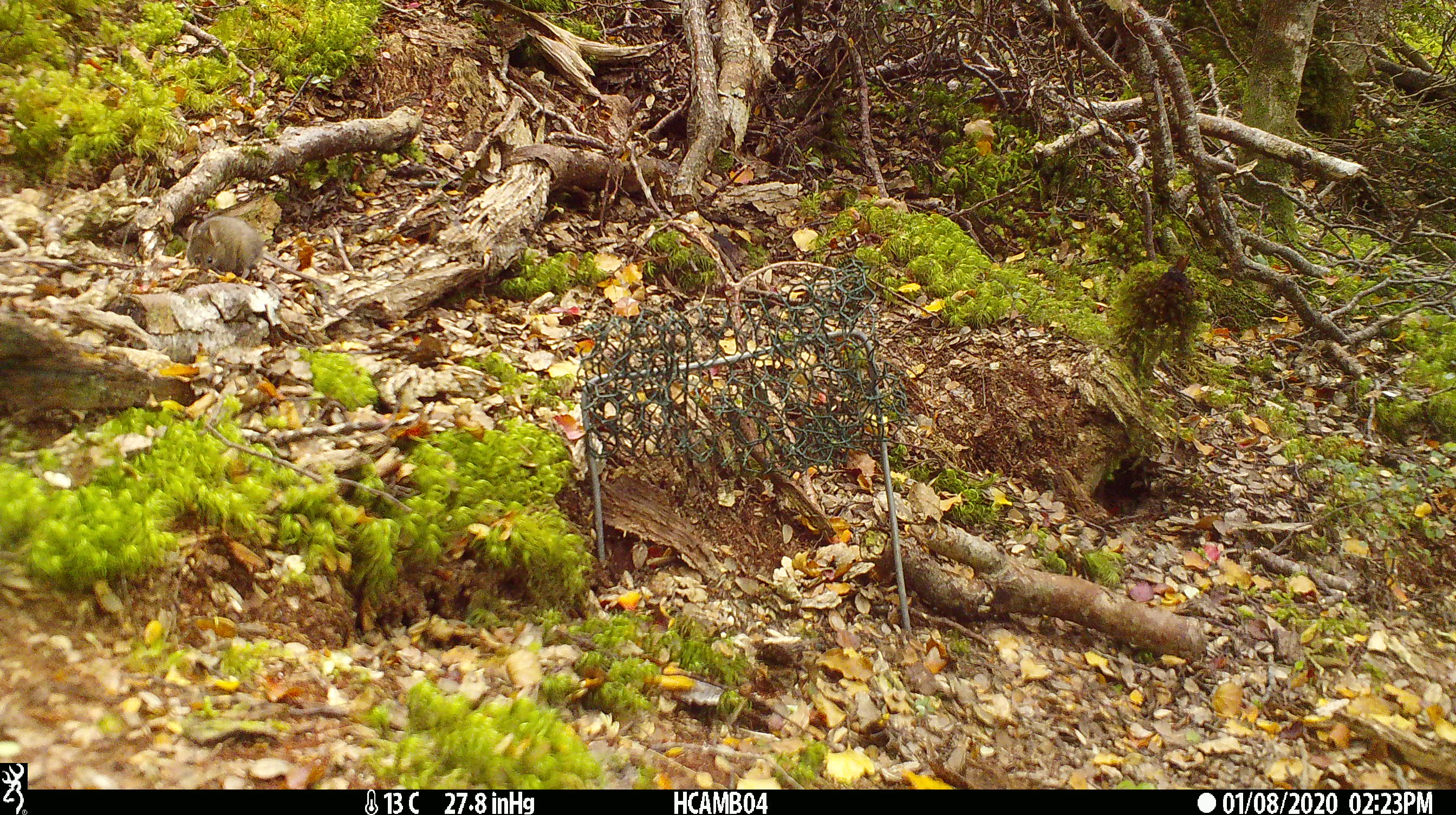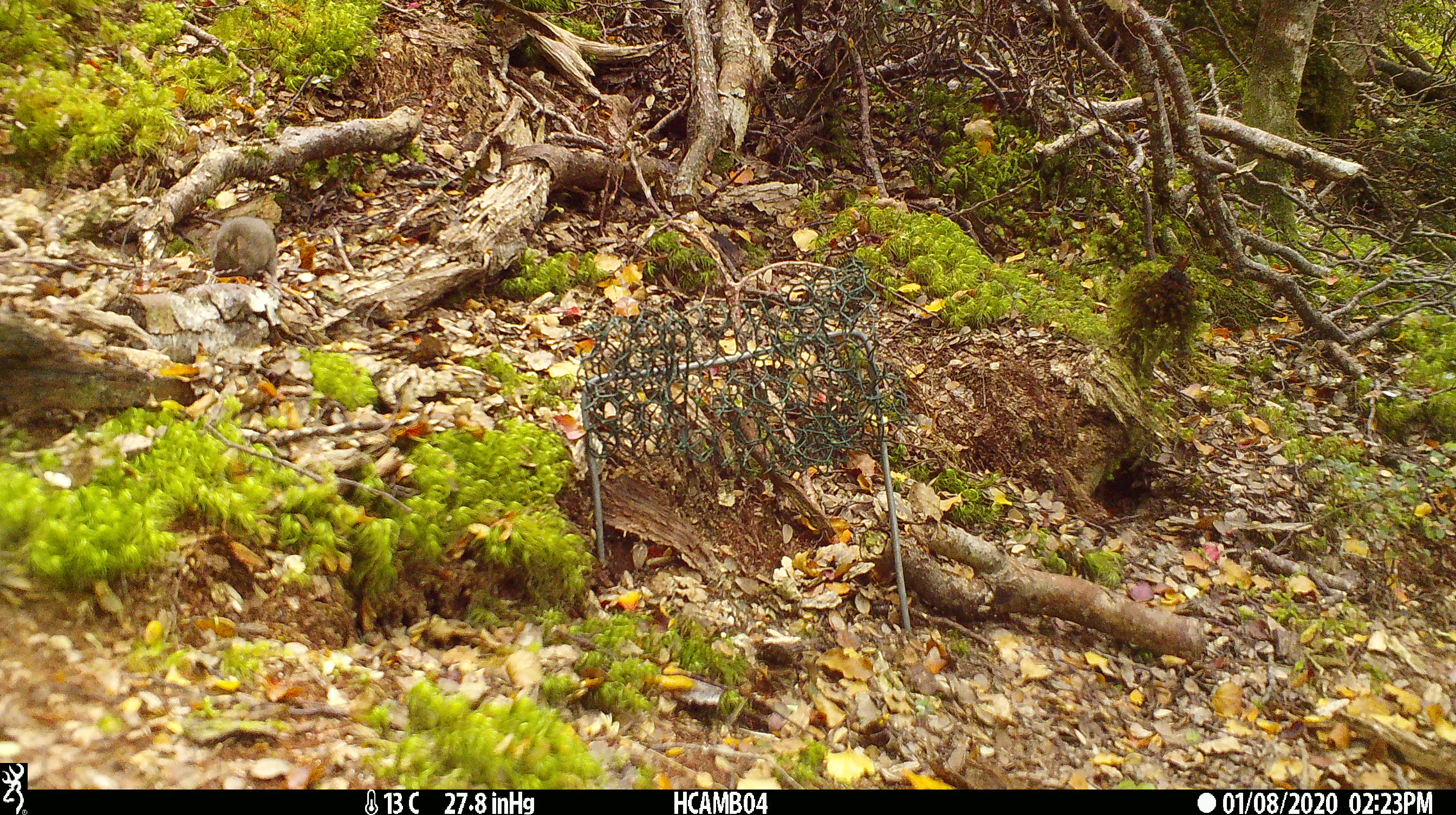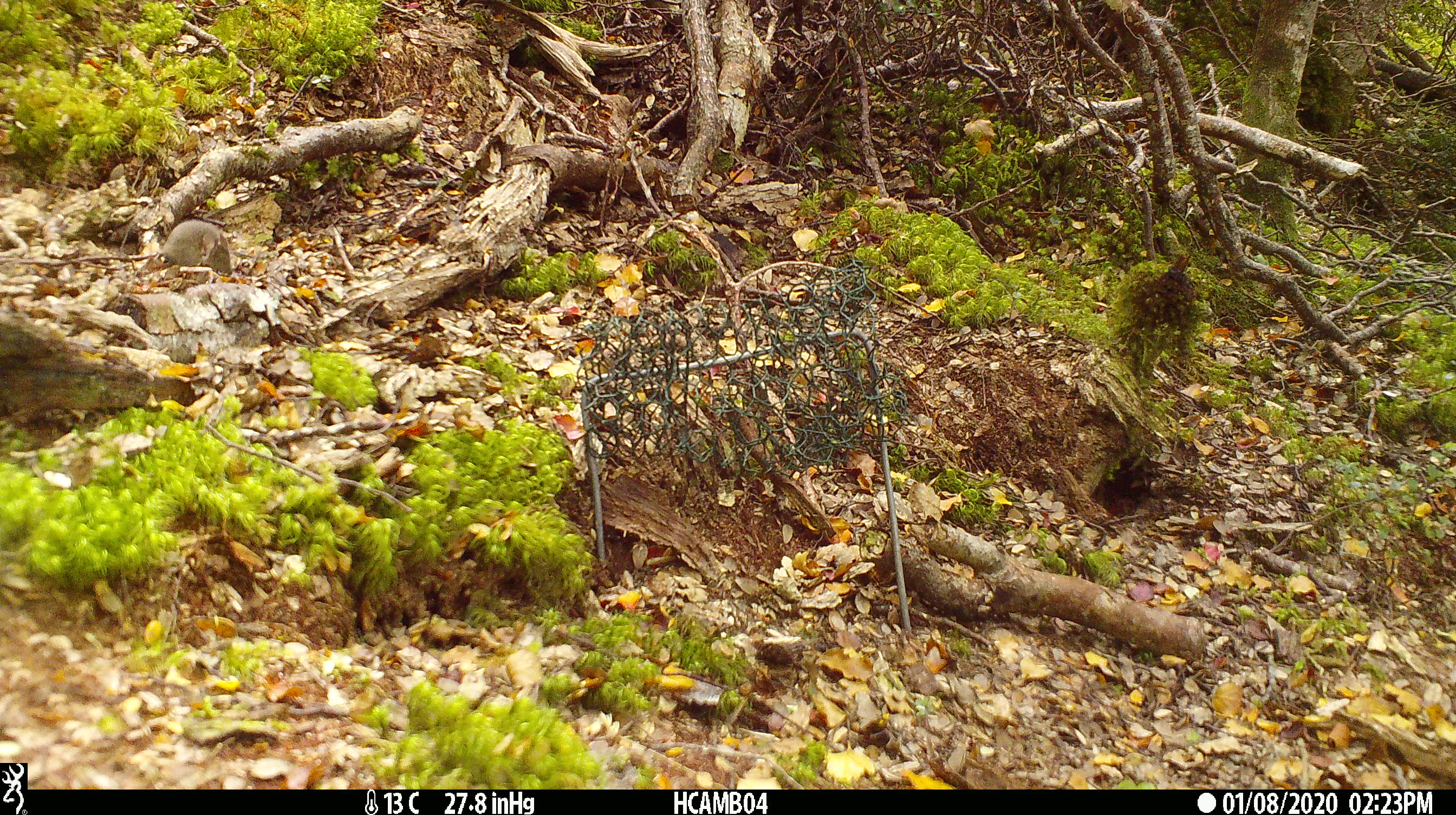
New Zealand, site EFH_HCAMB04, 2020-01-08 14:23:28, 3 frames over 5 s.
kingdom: Animalia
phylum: Chordata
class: Mammalia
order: Rodentia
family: Muridae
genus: Mus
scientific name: Mus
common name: mouse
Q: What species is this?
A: Mouse (Mus).